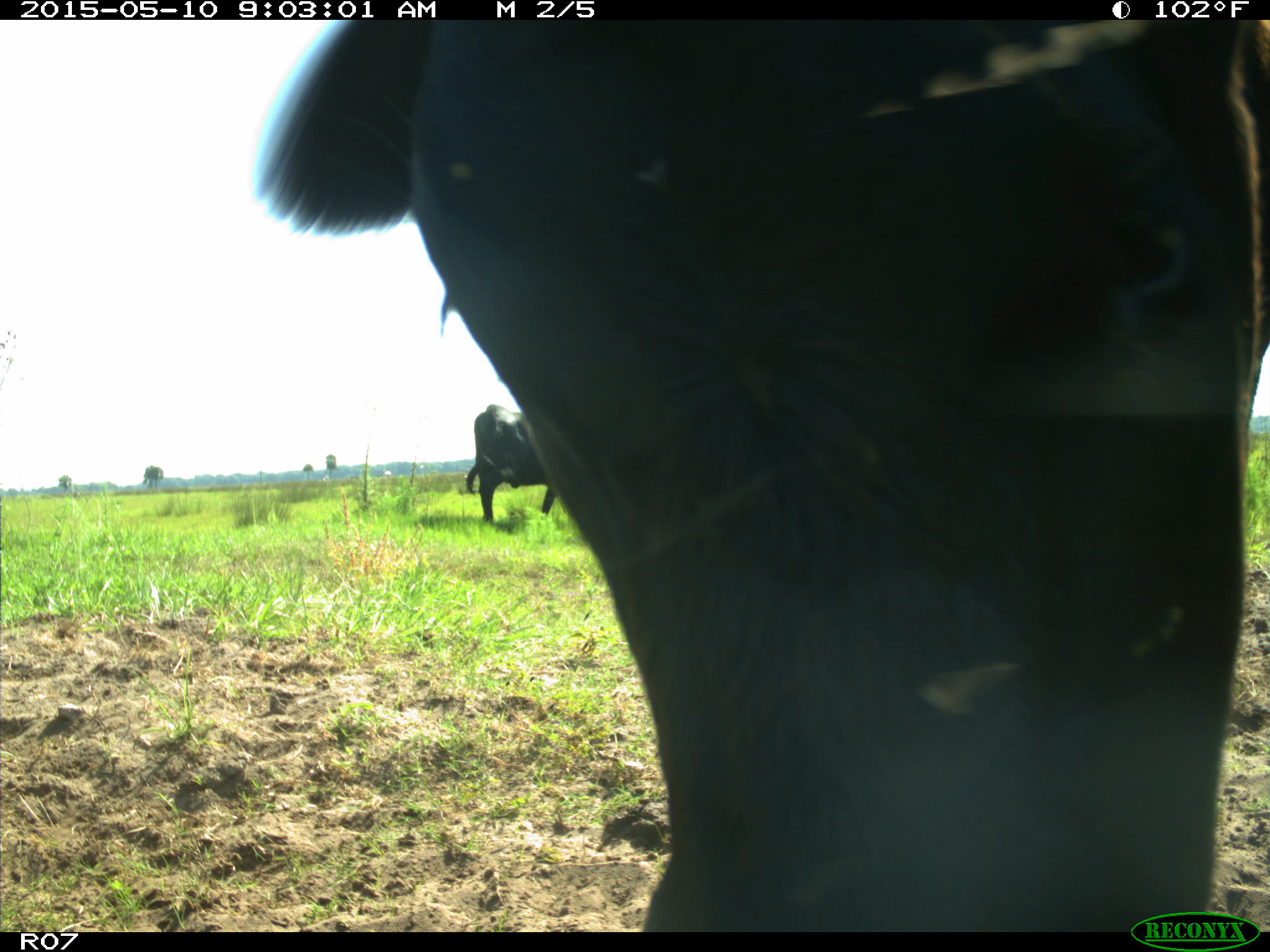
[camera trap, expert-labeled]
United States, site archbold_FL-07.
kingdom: Animalia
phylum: Chordata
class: Mammalia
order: Artiodactyla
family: Bovidae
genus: Bos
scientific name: Bos taurus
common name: domestic cow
Bos taurus (domestic cow).